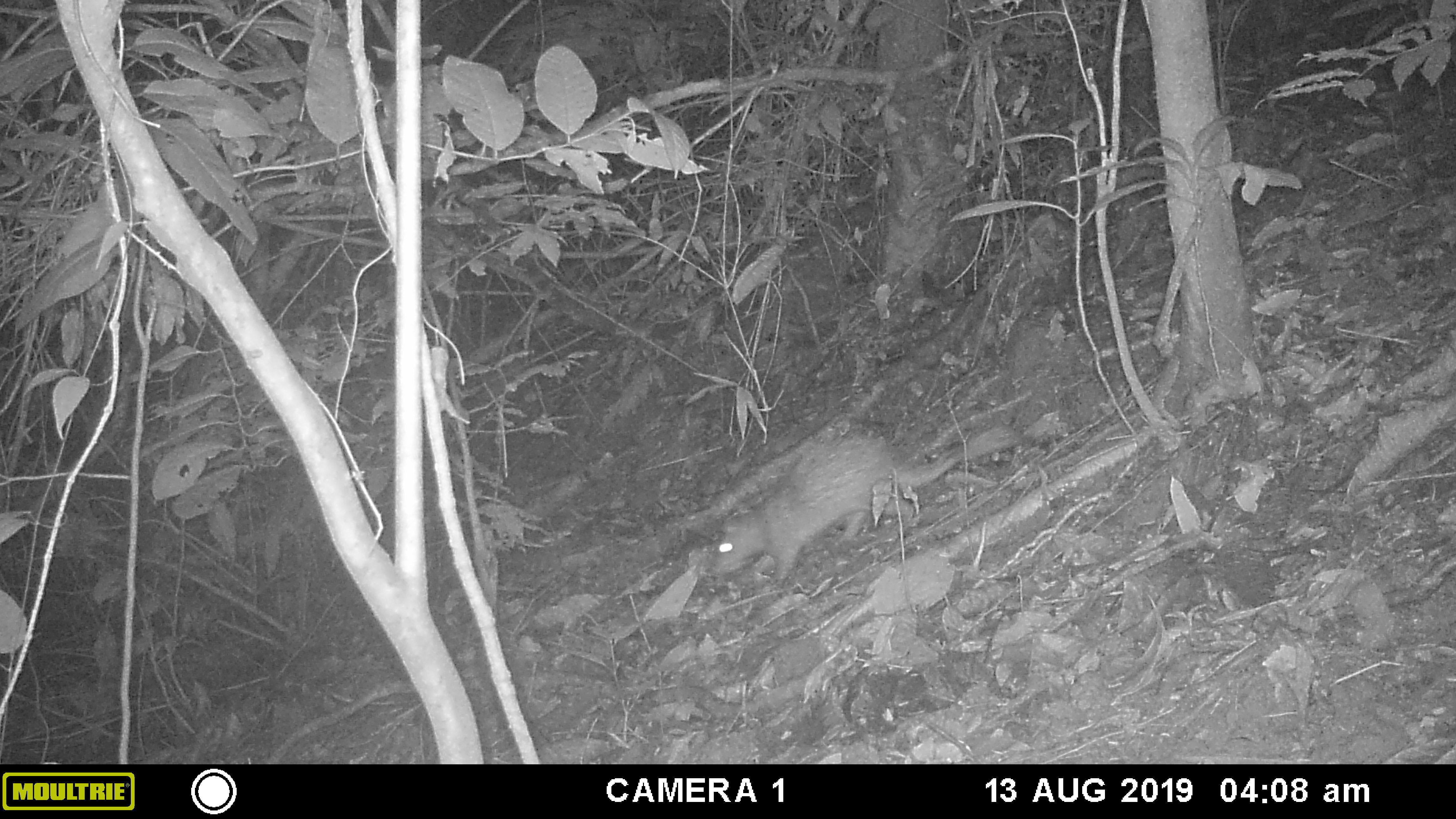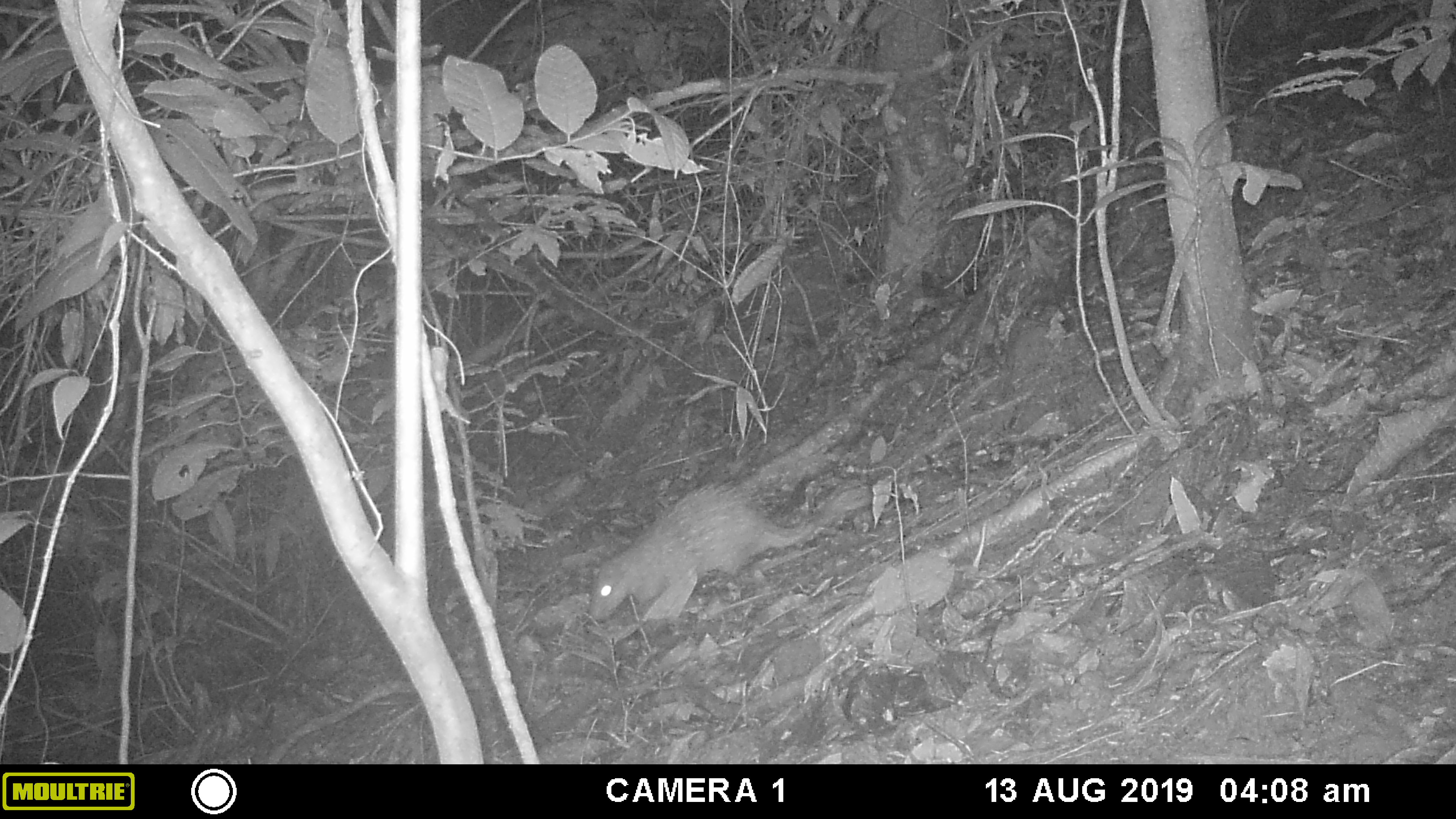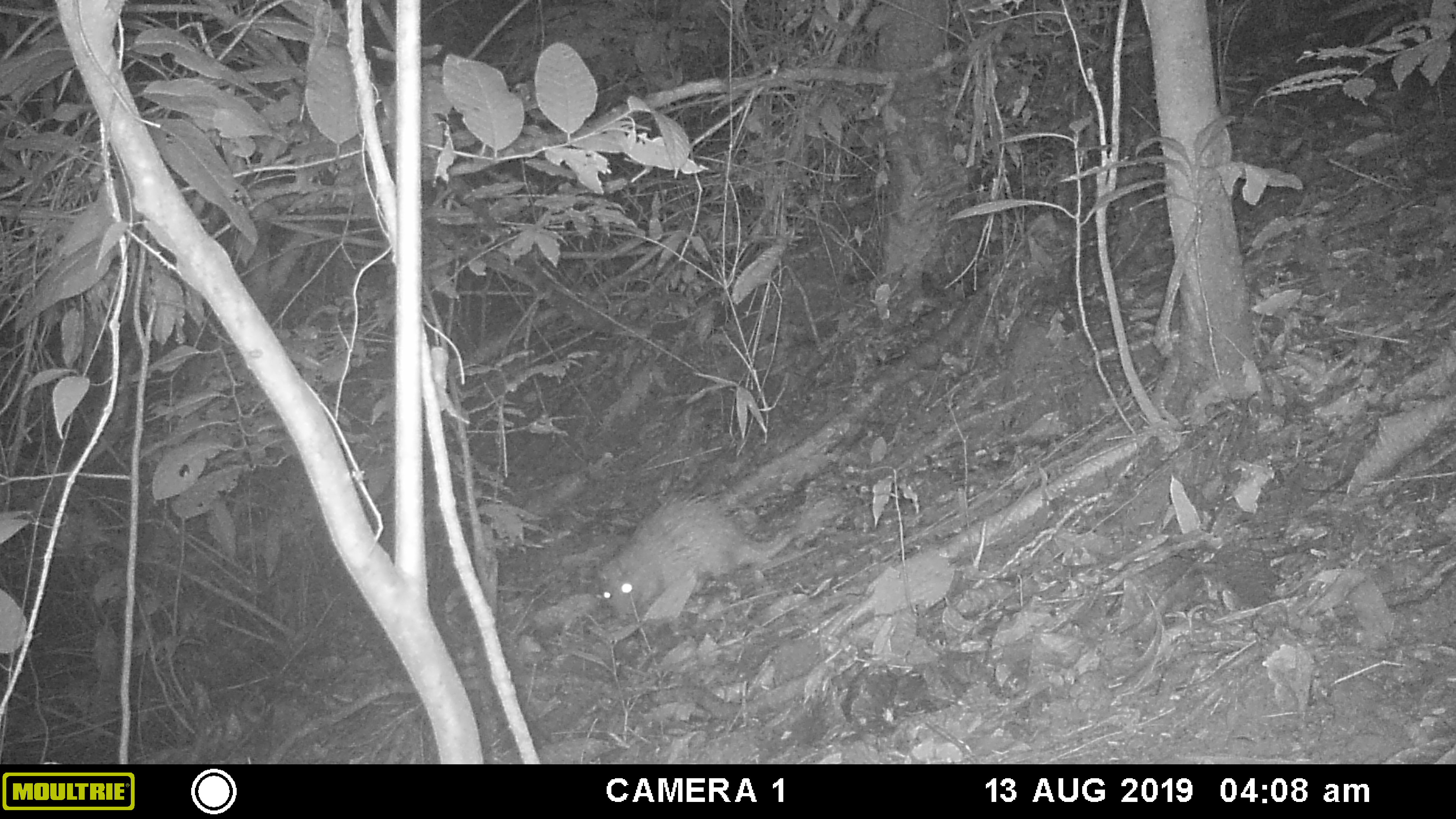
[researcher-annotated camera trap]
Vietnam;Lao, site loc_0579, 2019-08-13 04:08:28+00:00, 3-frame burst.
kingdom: Animalia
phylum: Chordata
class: Mammalia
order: Rodentia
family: Hystricidae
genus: Atherurus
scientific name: Atherurus macrourus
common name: asiatic brush-tailed porcupine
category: asiatic brush tailed porcupine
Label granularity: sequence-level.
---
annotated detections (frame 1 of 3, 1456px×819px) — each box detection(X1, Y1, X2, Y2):
asiatic brush tailed porcupine: detection(711, 431, 962, 583)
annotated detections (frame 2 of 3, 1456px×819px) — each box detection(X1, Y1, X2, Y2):
asiatic brush tailed porcupine: detection(587, 476, 868, 620)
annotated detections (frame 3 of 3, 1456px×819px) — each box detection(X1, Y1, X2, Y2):
asiatic brush tailed porcupine: detection(596, 492, 805, 620)